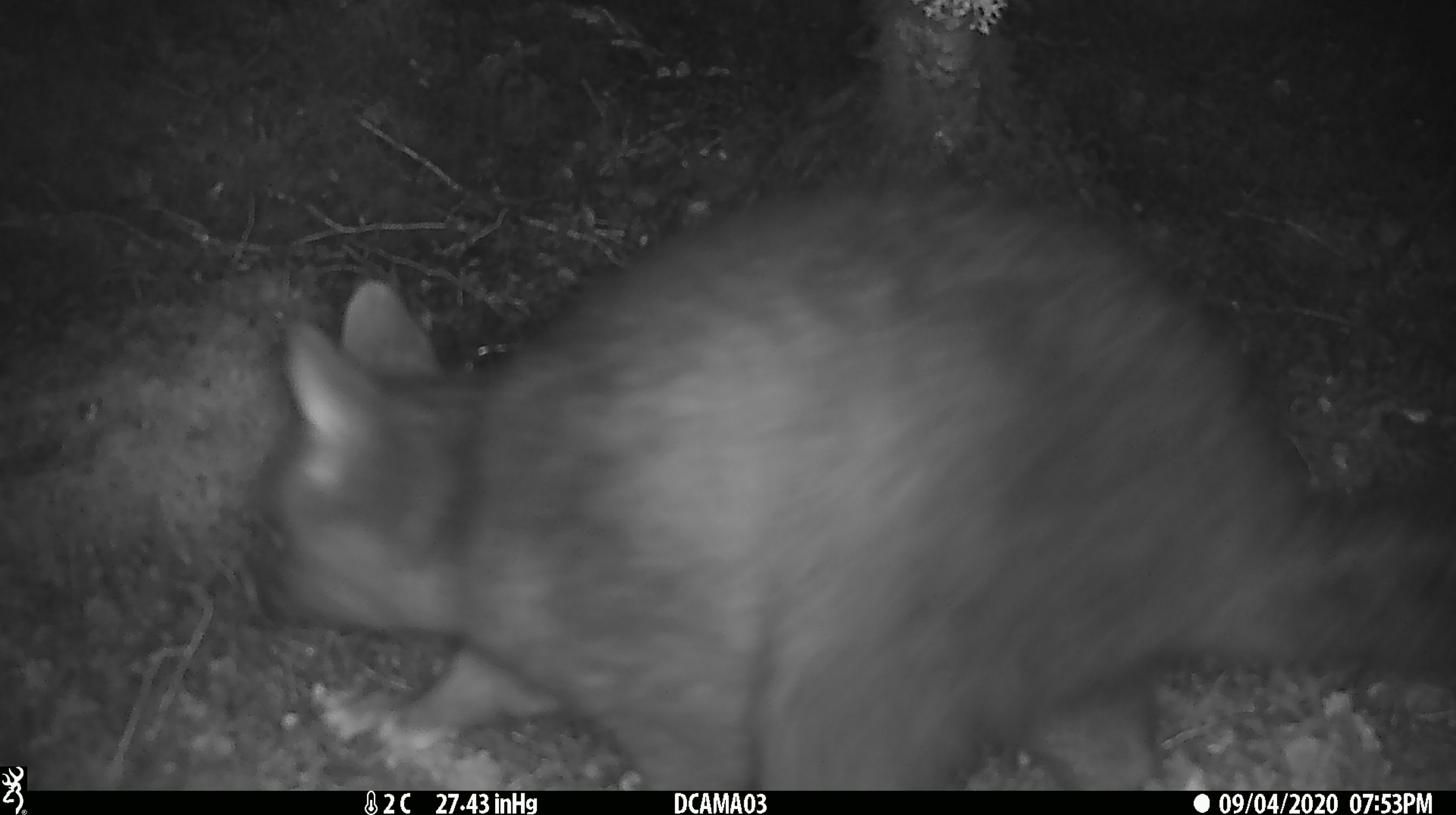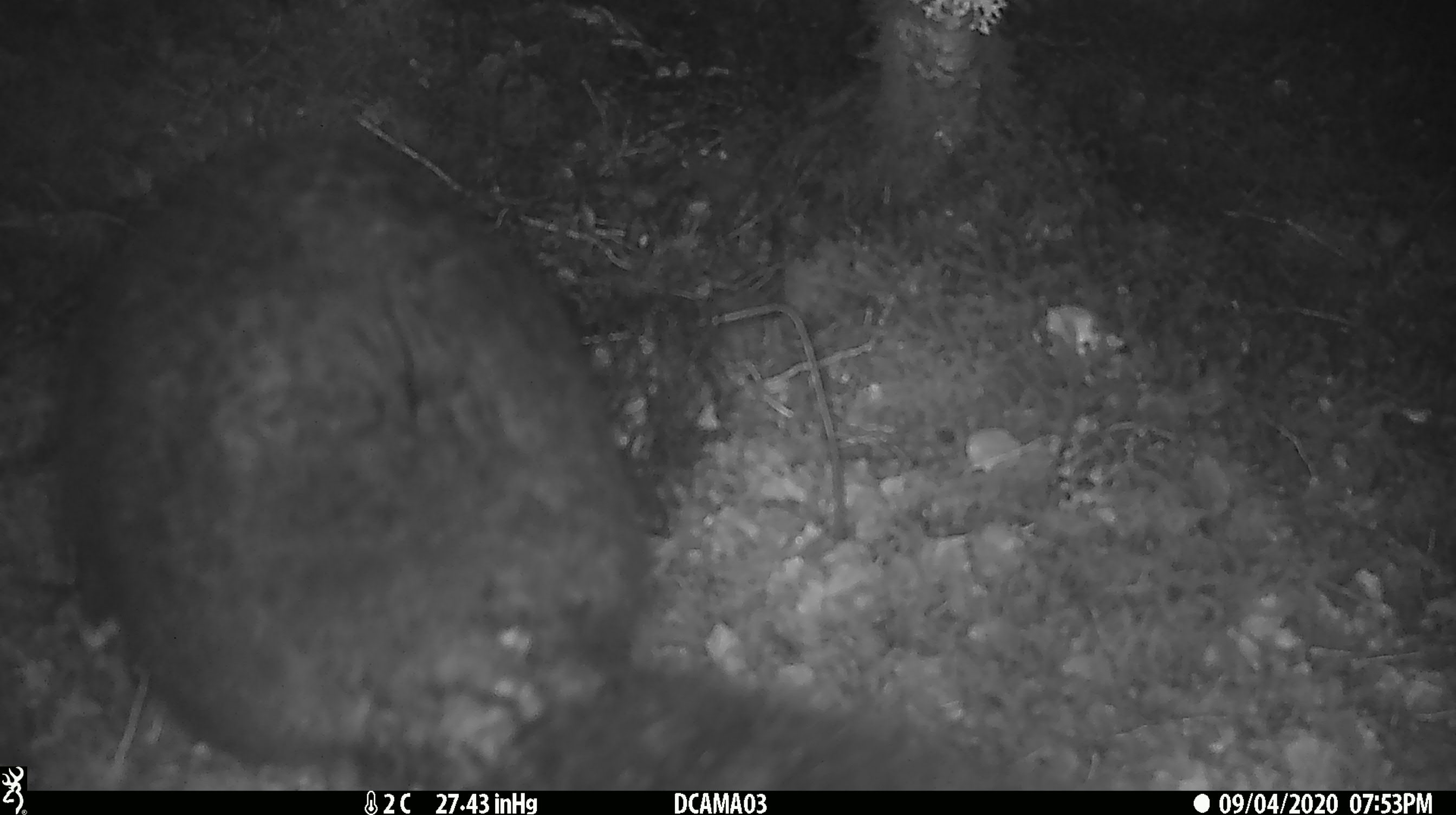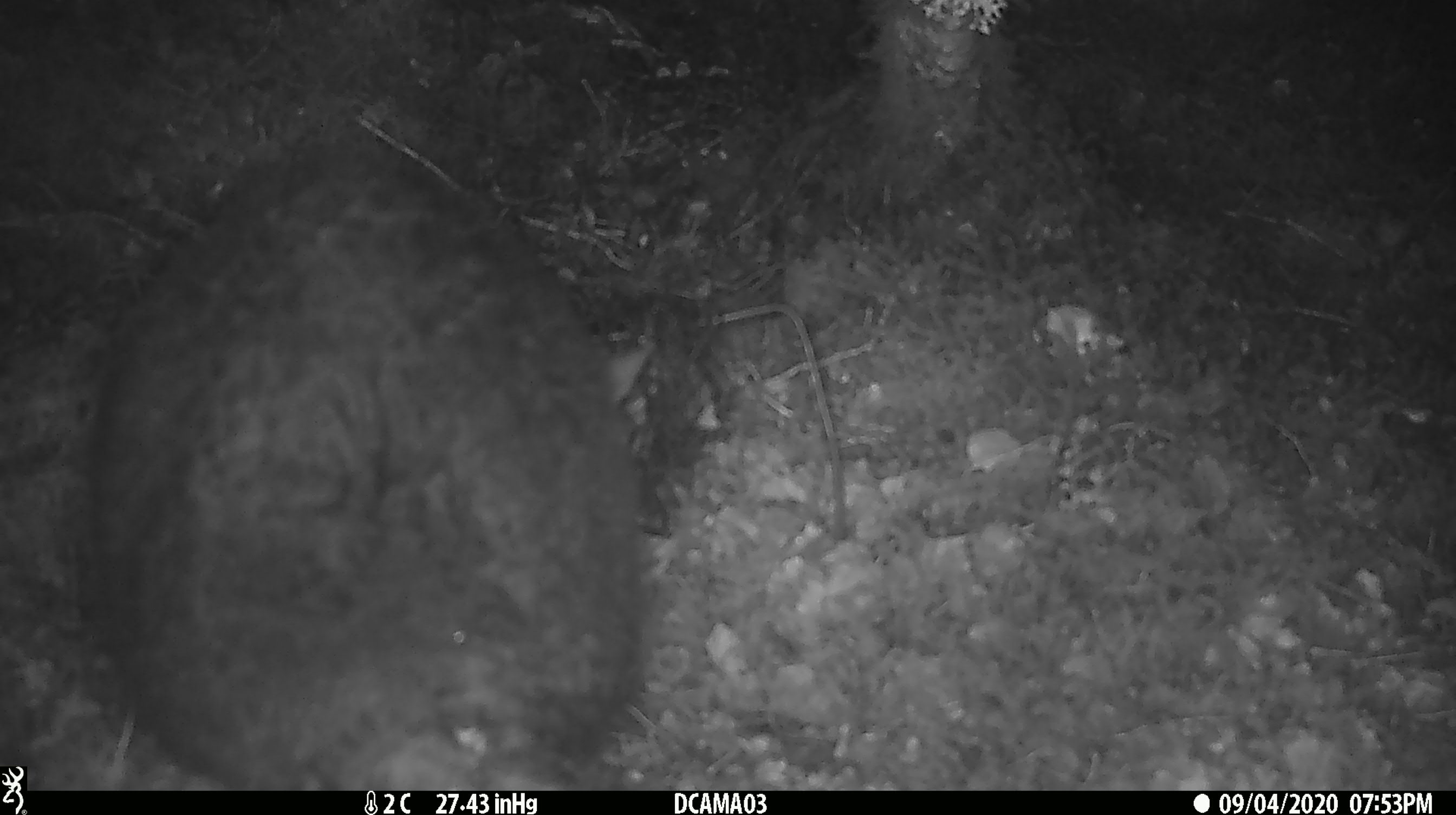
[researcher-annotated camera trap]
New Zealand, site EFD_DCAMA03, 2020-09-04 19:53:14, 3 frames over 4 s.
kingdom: Animalia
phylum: Chordata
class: Mammalia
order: Diprotodontia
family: Phalangeridae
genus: Trichosurus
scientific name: Trichosurus vulpecula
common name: common brushtail possum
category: possum